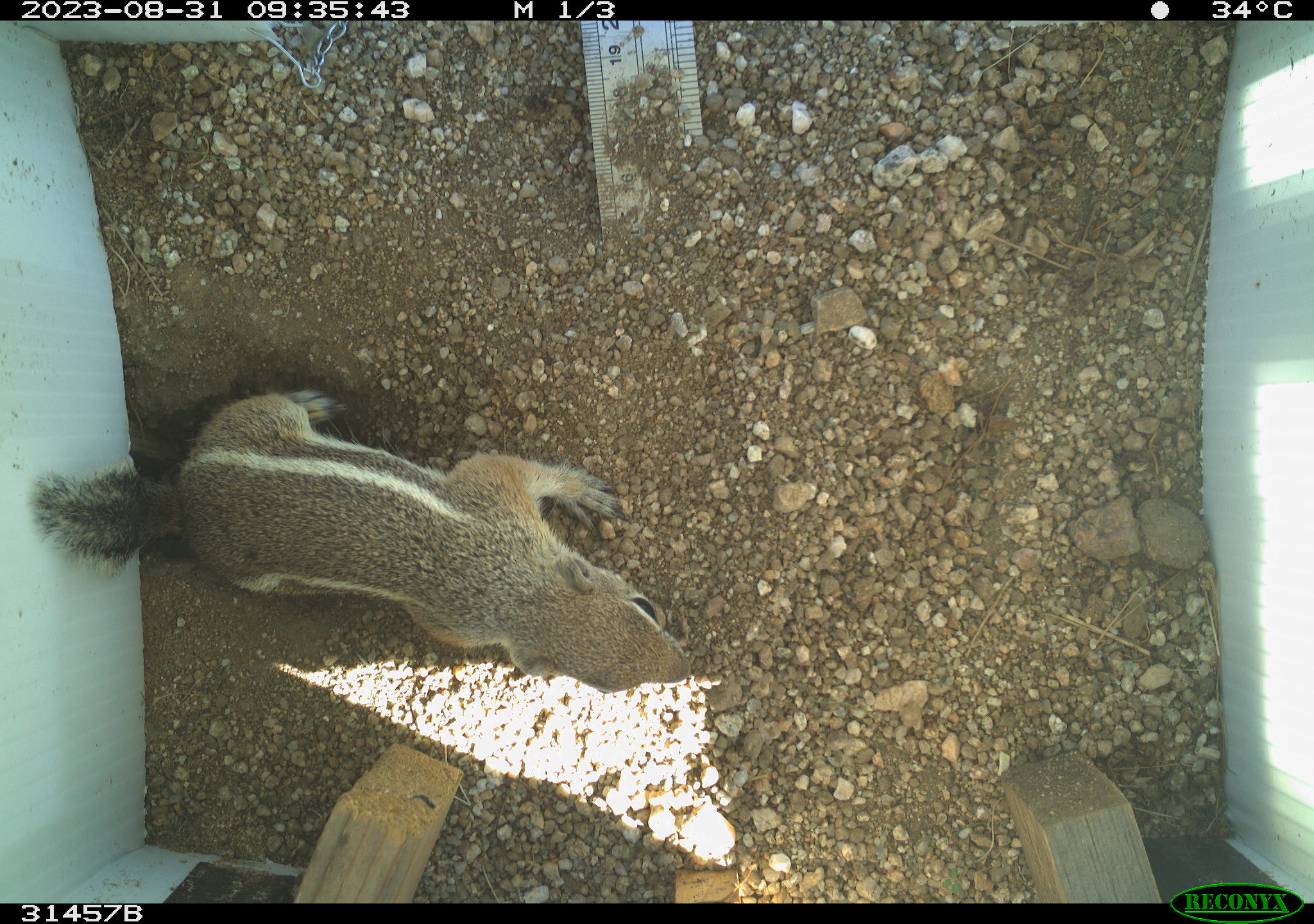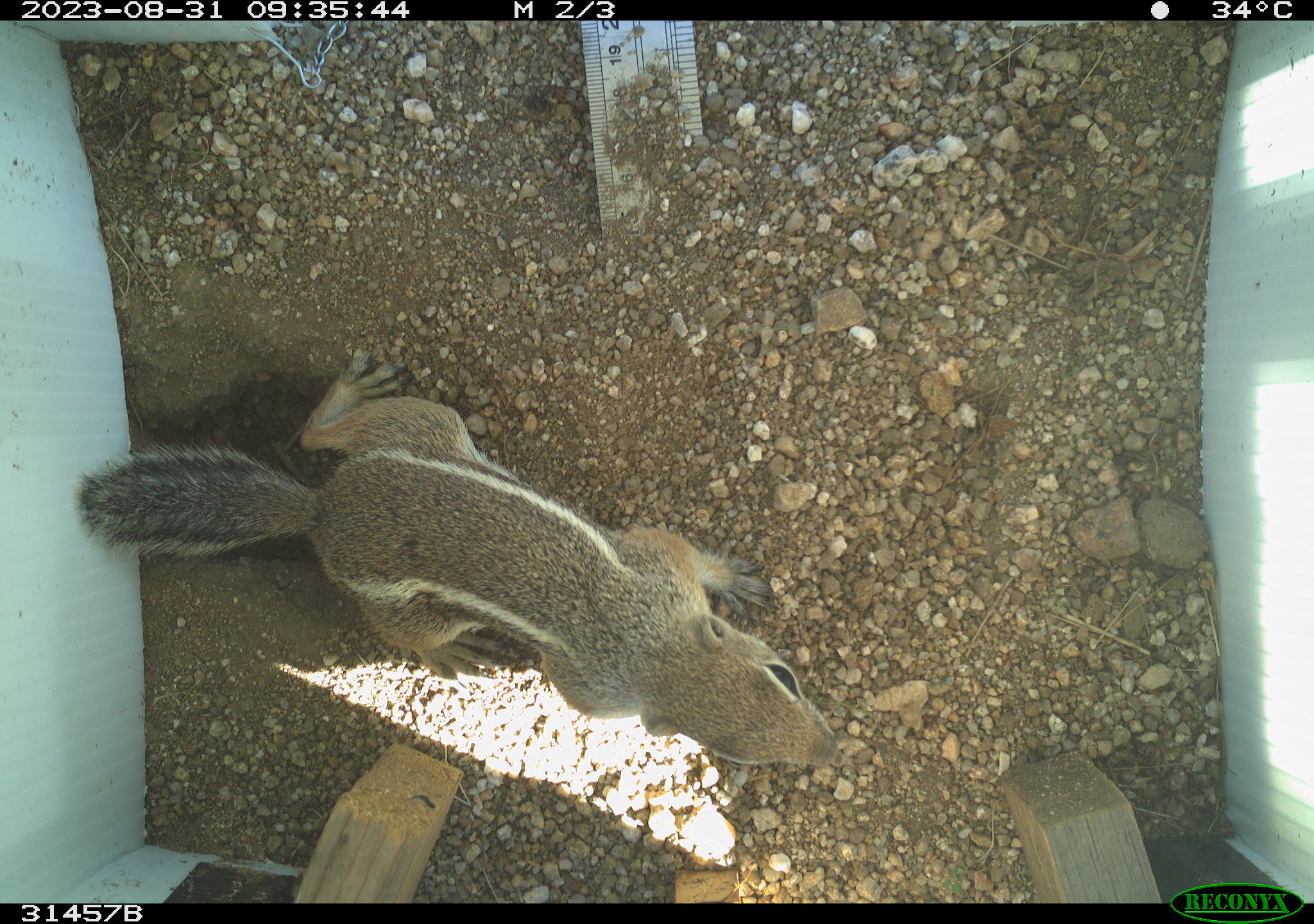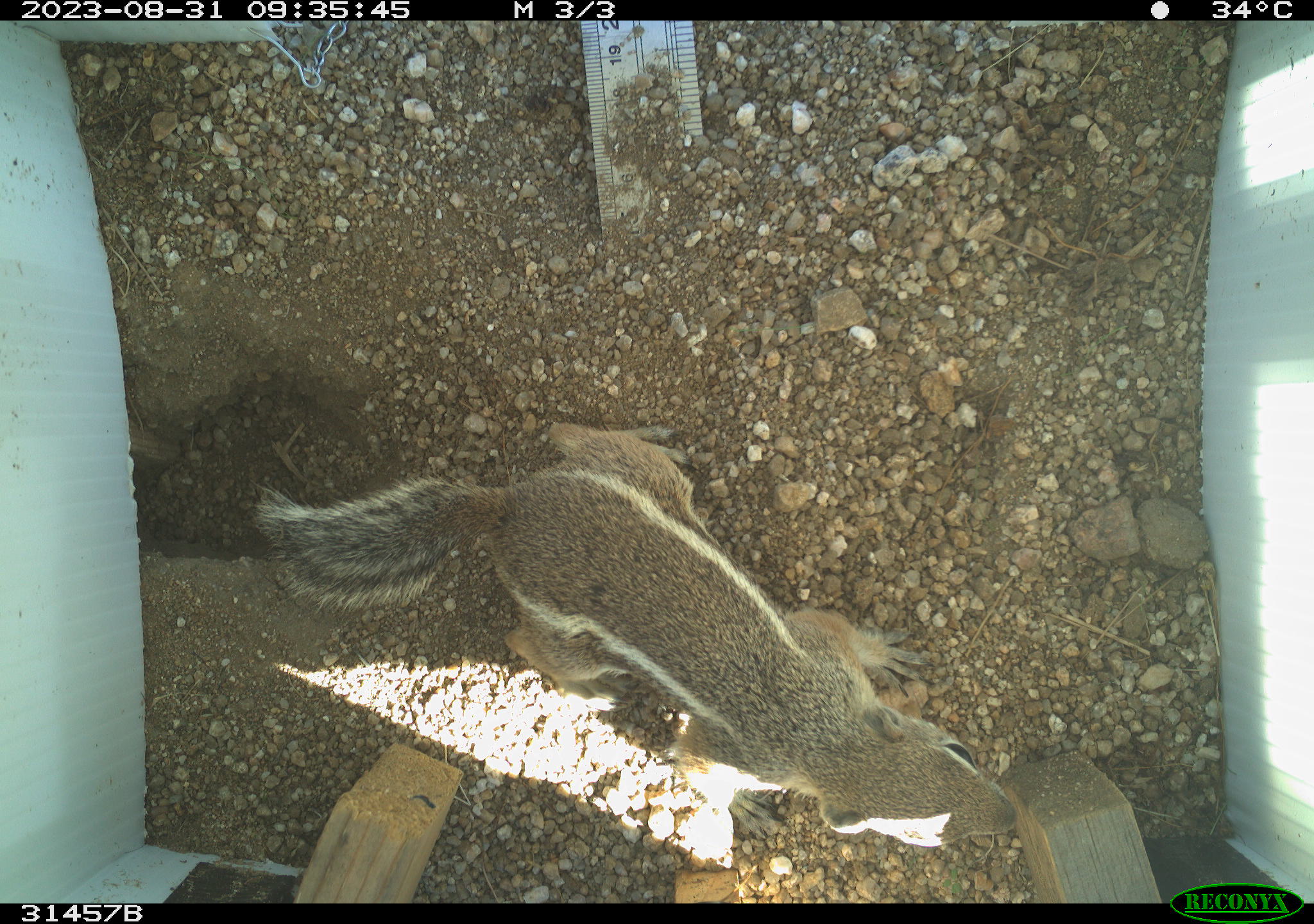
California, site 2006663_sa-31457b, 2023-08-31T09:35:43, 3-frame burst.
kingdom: Animalia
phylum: Chordata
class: Mammalia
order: Rodentia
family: Sciuridae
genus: Ammospermophilus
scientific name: Ammospermophilus leucurus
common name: white-tailed antelope squirrel